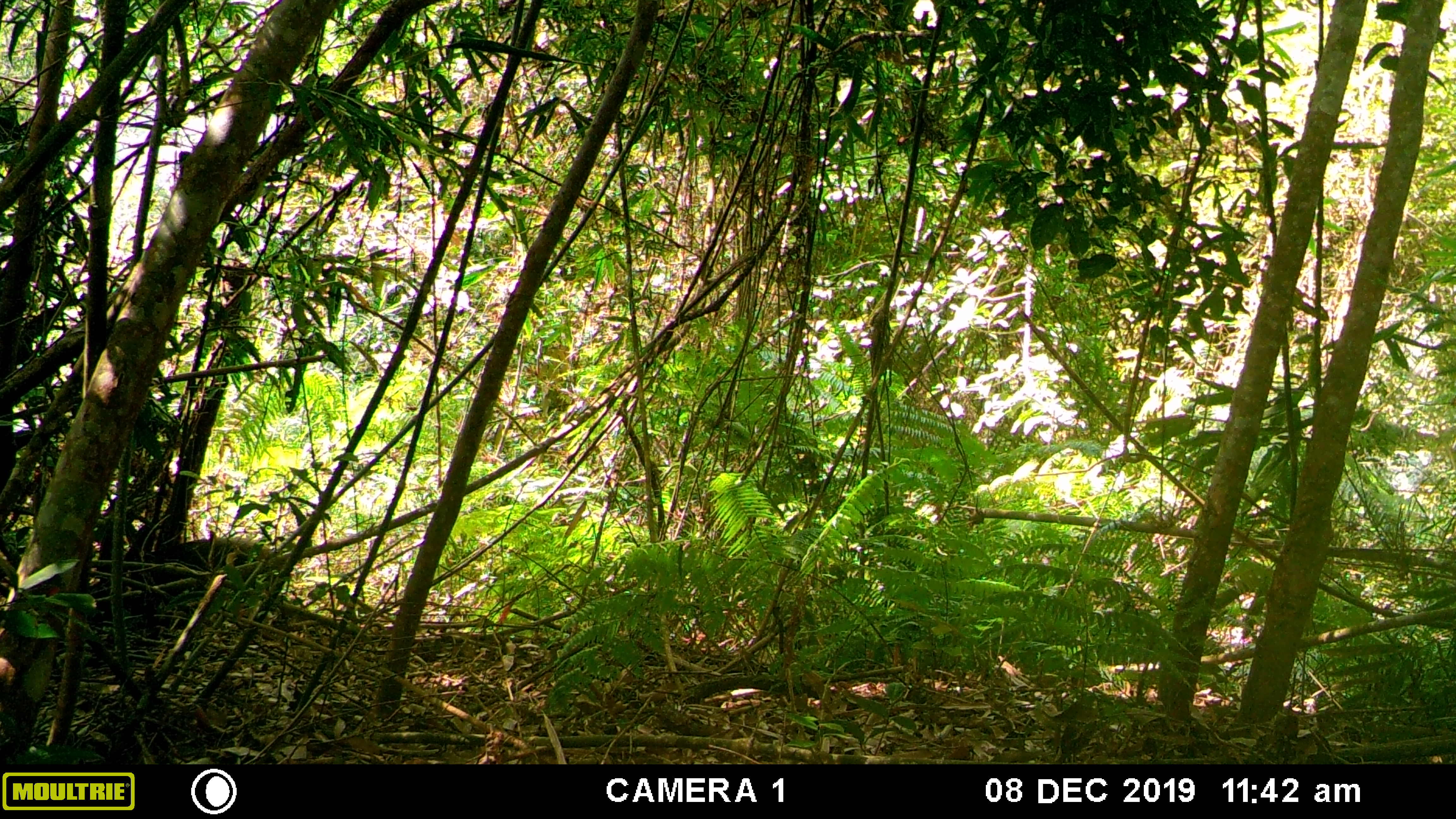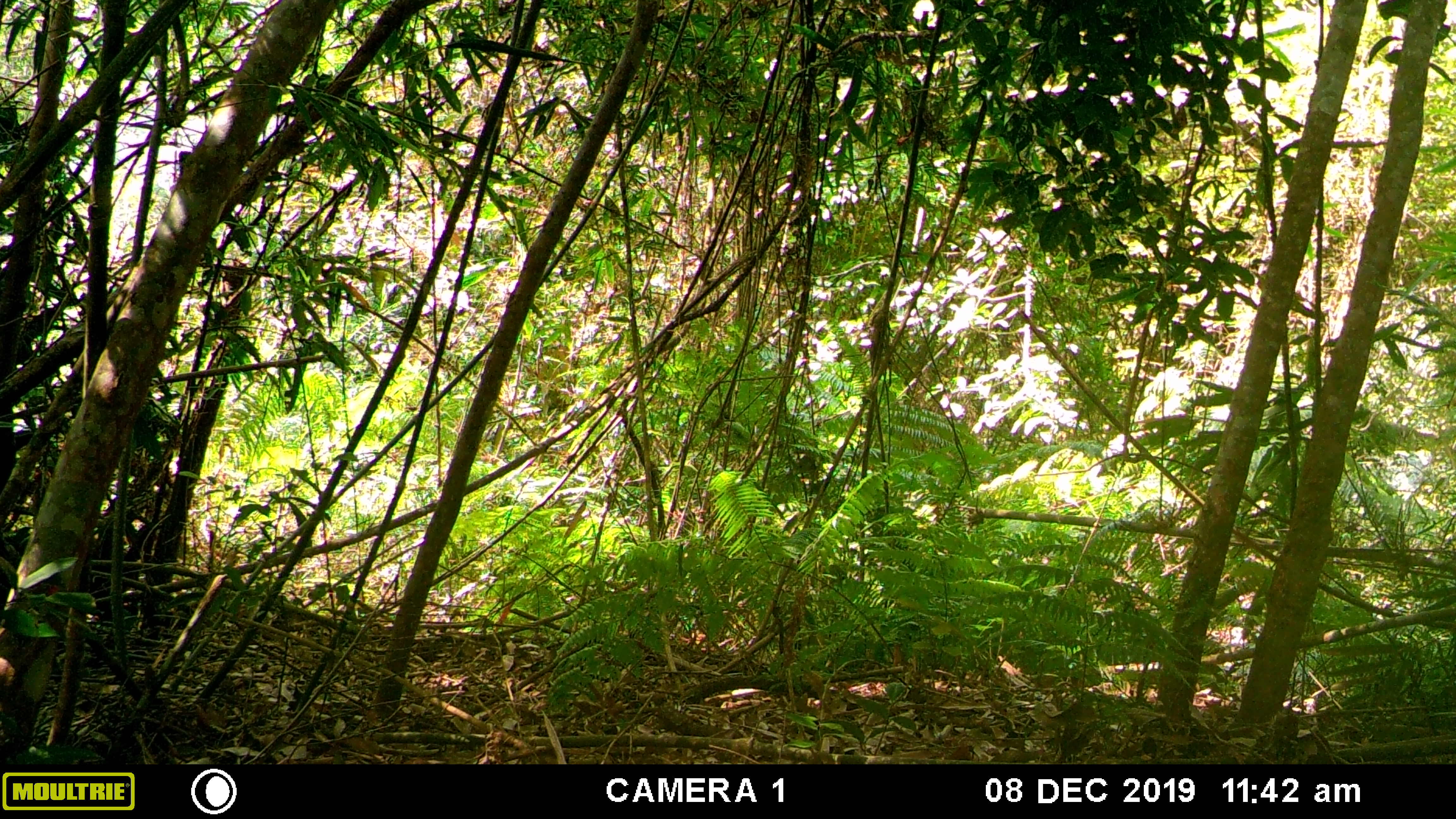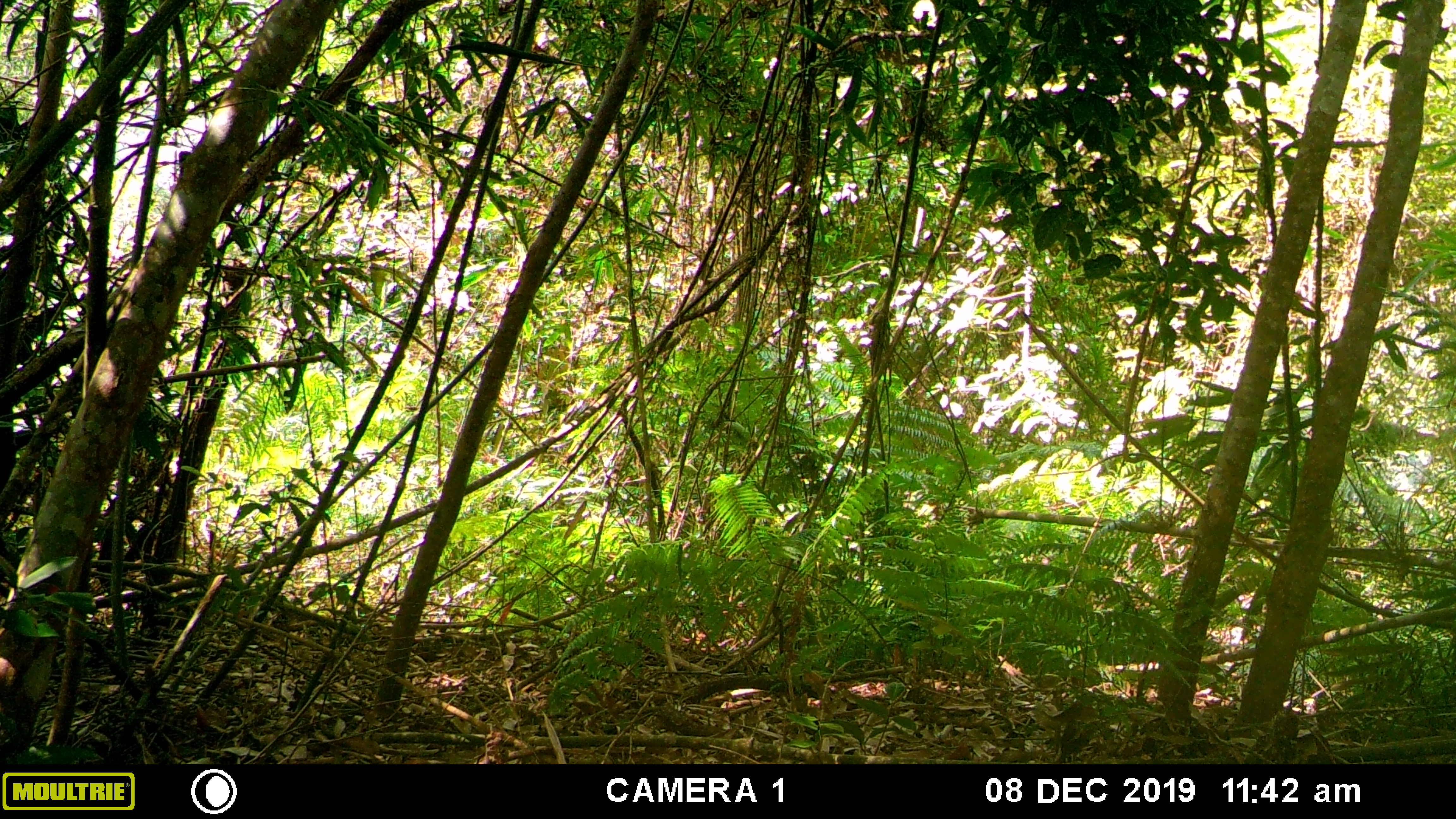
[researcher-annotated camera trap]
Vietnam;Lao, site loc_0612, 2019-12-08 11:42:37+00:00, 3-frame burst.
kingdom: Animalia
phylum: Chordata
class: Mammalia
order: Artiodactyla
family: Suidae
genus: Sus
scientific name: Sus scrofa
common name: eurasian wild pig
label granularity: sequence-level